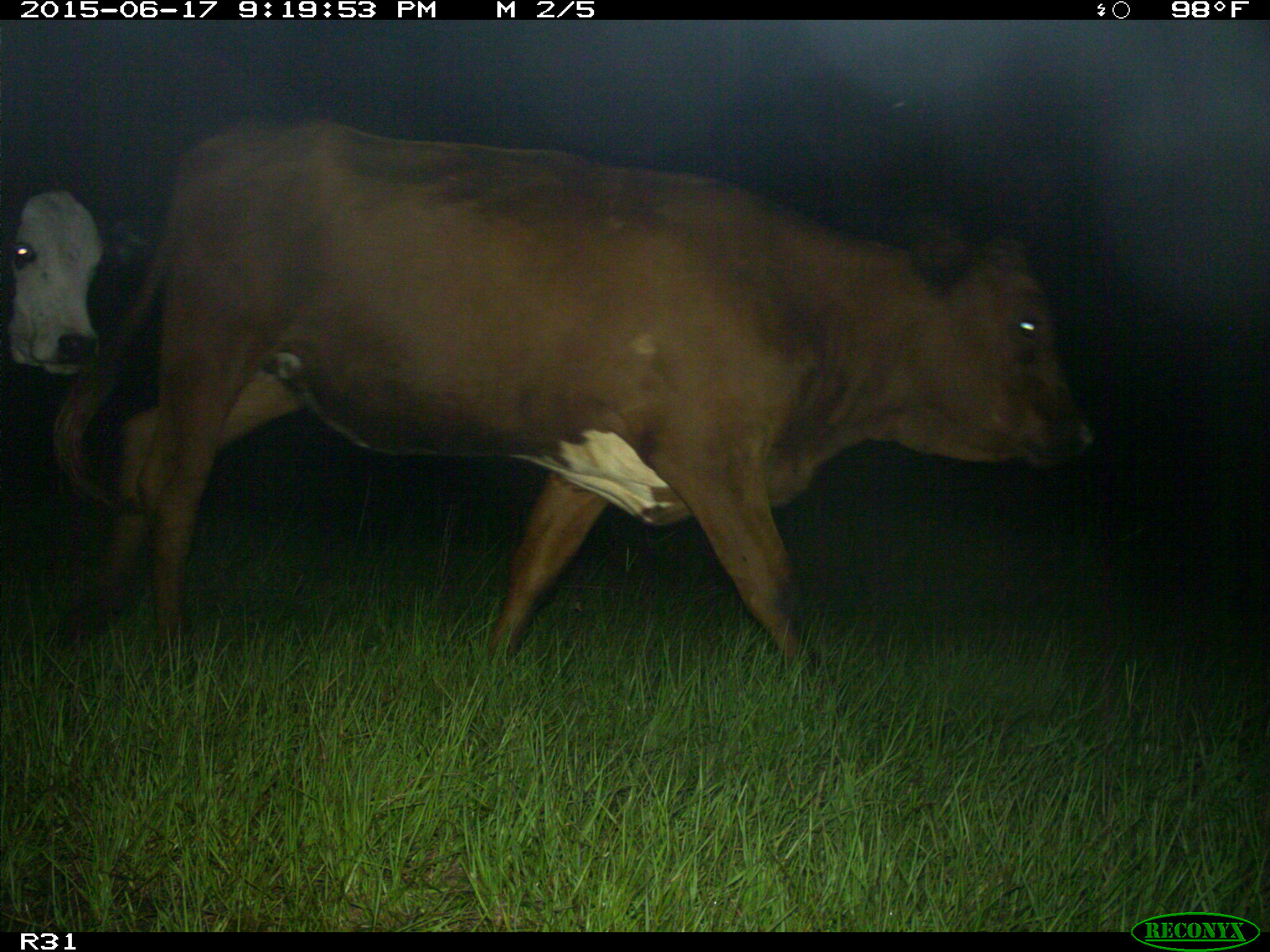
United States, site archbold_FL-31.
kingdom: Animalia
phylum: Chordata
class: Mammalia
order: Artiodactyla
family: Bovidae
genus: Bos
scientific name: Bos taurus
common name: domestic cow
Bos taurus (domestic cow).